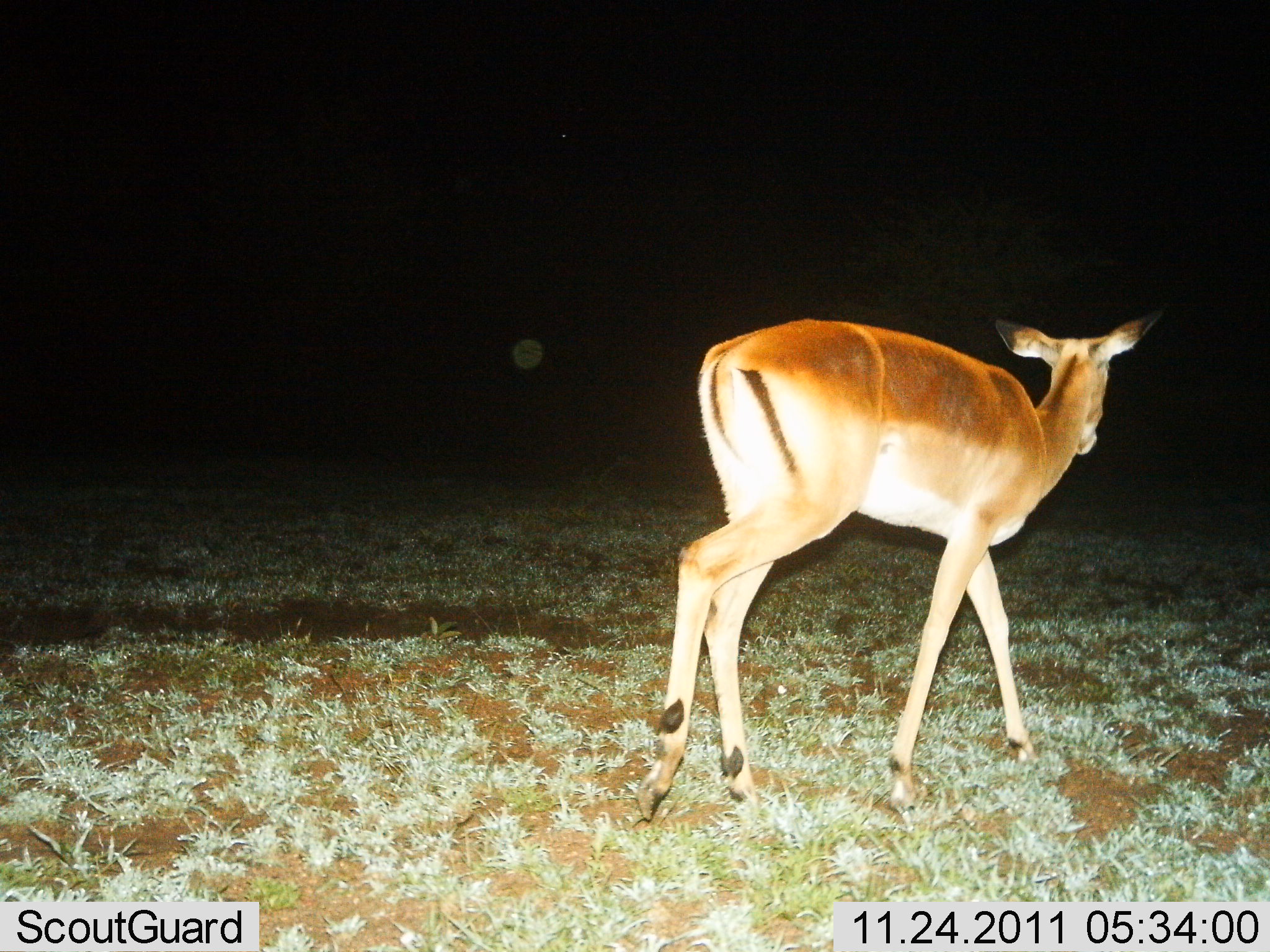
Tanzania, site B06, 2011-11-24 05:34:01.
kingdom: Animalia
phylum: Chordata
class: Mammalia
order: Artiodactyla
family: Bovidae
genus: Redunca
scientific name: Redunca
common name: reedbuck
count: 1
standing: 14%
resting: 0%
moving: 71%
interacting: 0%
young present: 0%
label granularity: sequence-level